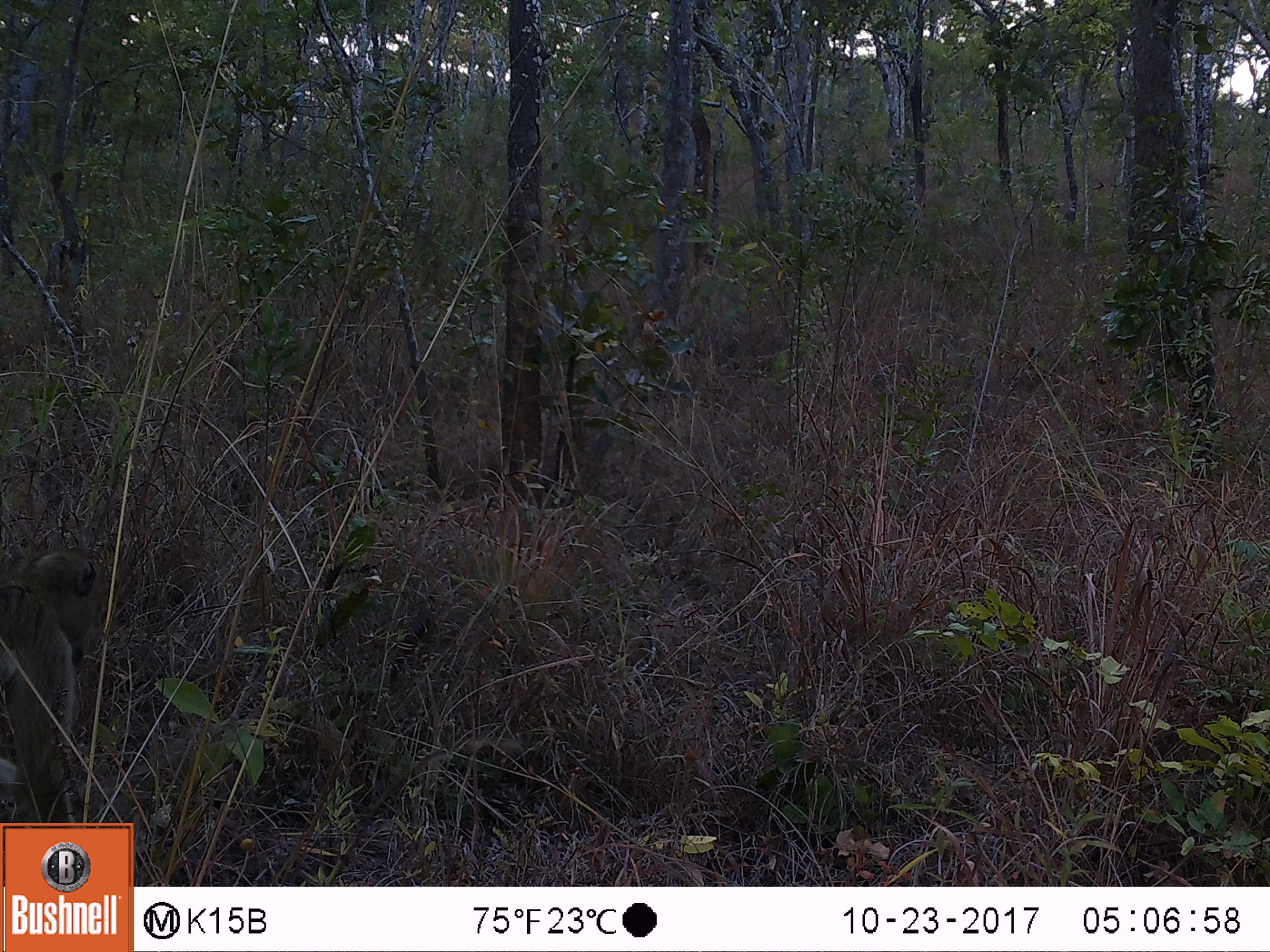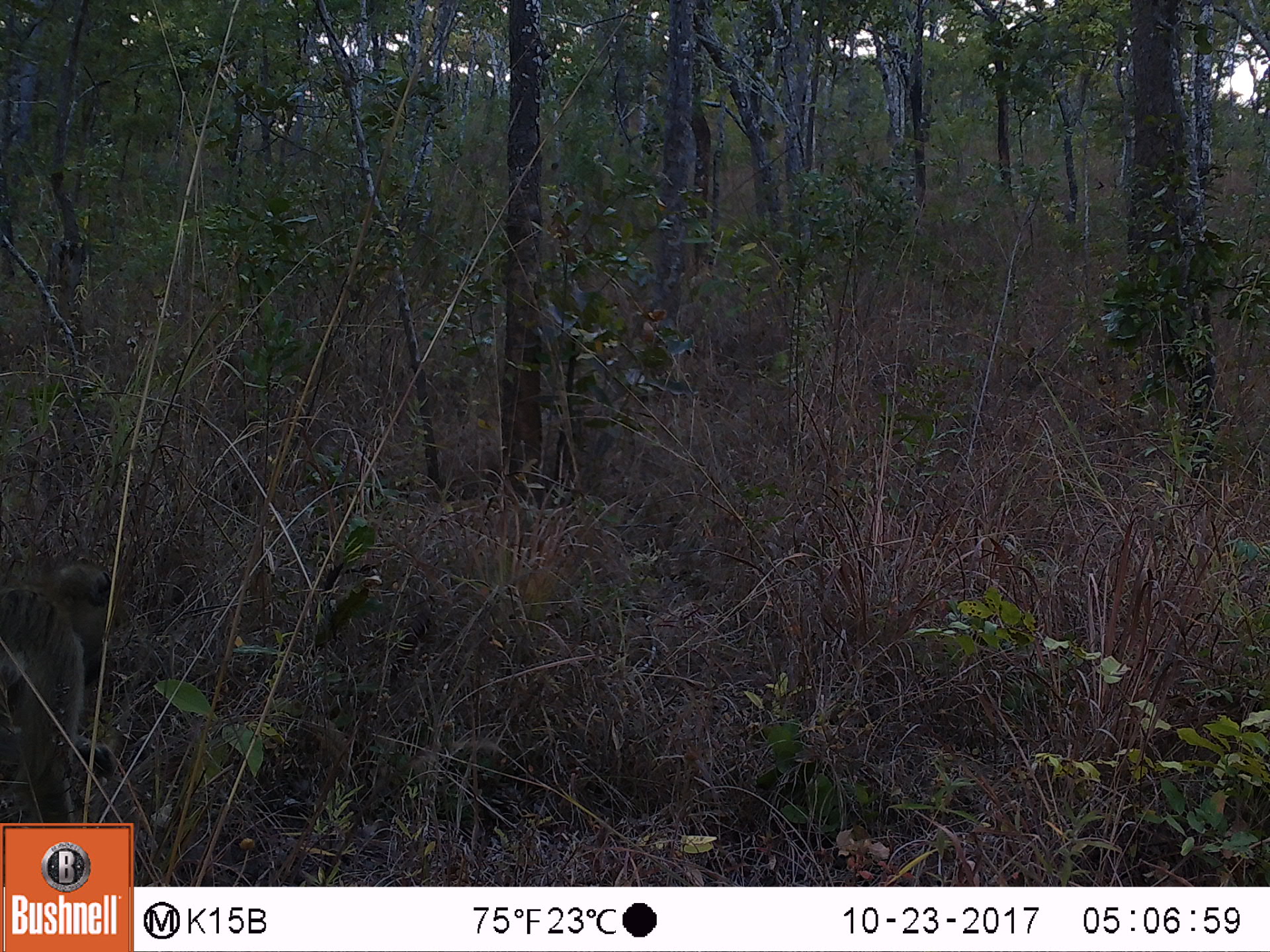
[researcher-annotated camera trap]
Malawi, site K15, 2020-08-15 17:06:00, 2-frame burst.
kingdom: Animalia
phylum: Chordata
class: Mammalia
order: Primates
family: Cercopithecidae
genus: Papio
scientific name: Papio cynocephalus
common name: yellow baboon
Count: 1.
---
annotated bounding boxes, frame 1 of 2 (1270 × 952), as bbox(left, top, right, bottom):
yellow baboon: bbox(0, 530, 106, 819)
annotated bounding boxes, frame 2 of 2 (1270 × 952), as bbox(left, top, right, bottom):
yellow baboon: bbox(0, 555, 121, 818)